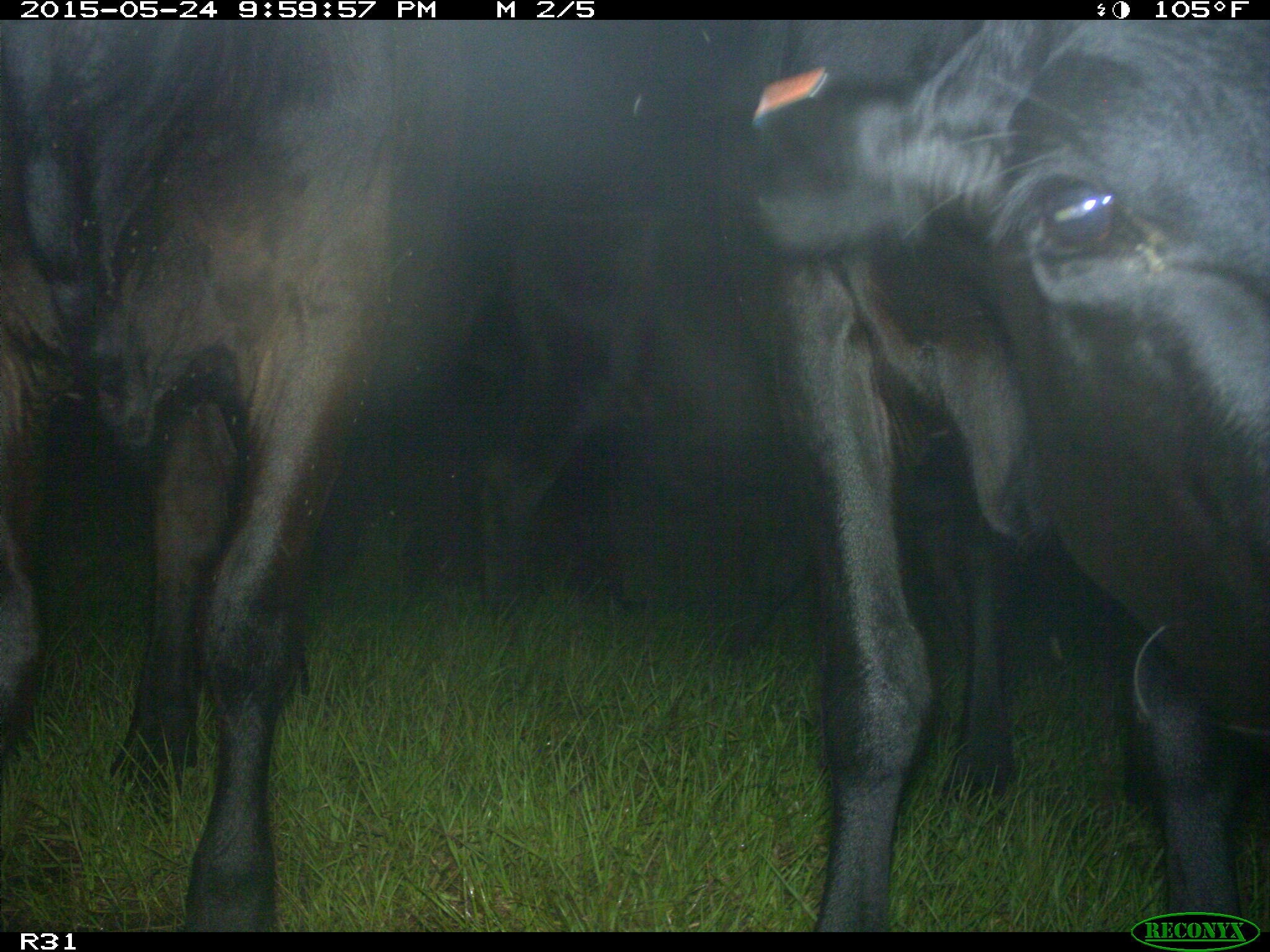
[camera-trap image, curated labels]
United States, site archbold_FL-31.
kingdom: Animalia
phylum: Chordata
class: Mammalia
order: Artiodactyla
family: Bovidae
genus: Bos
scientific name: Bos taurus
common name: domestic cow